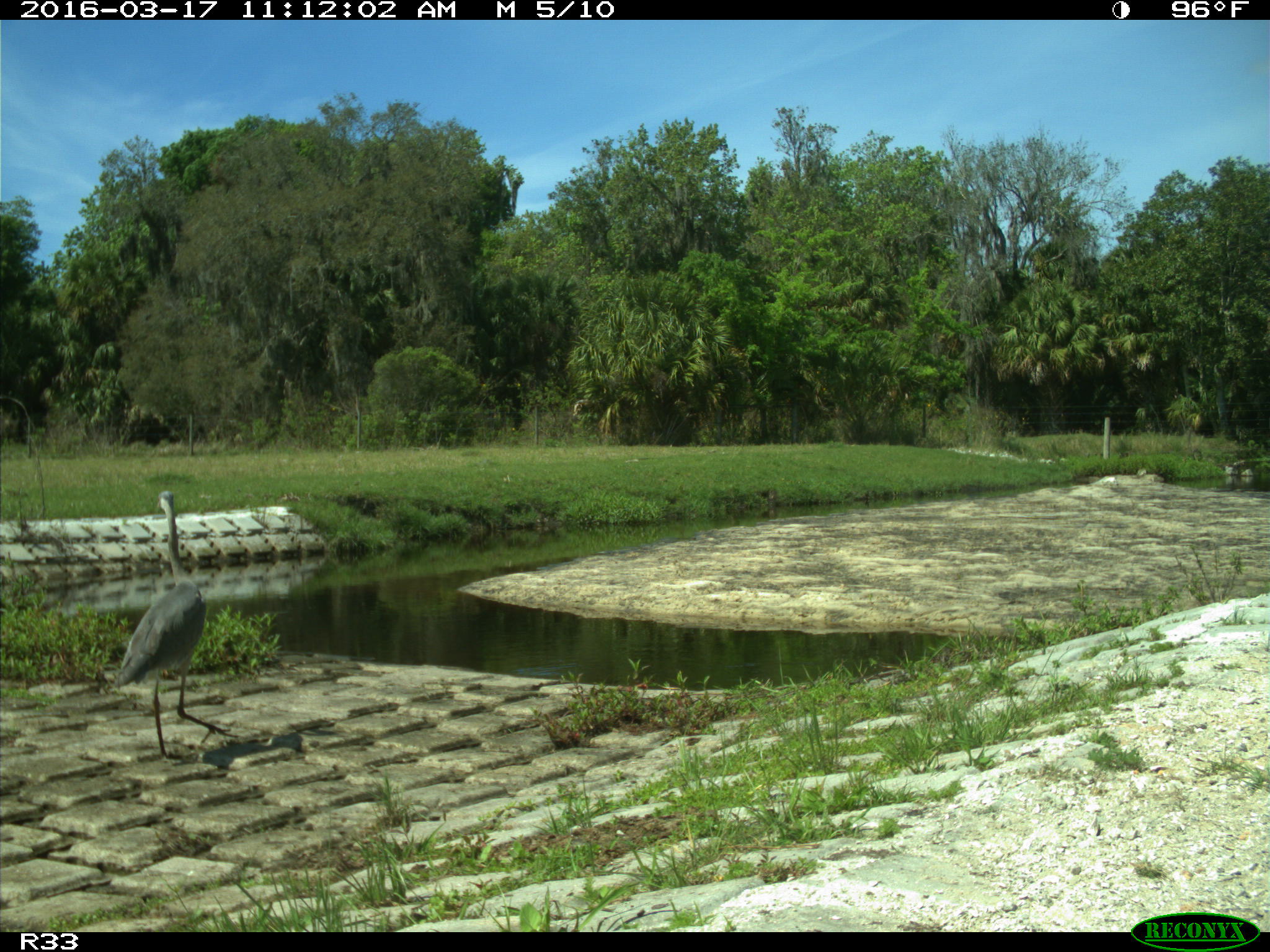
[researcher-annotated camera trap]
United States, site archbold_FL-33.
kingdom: Animalia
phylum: Chordata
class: Aves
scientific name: Aves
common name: birds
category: unidentified bird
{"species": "unidentified bird (birds) (Aves)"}